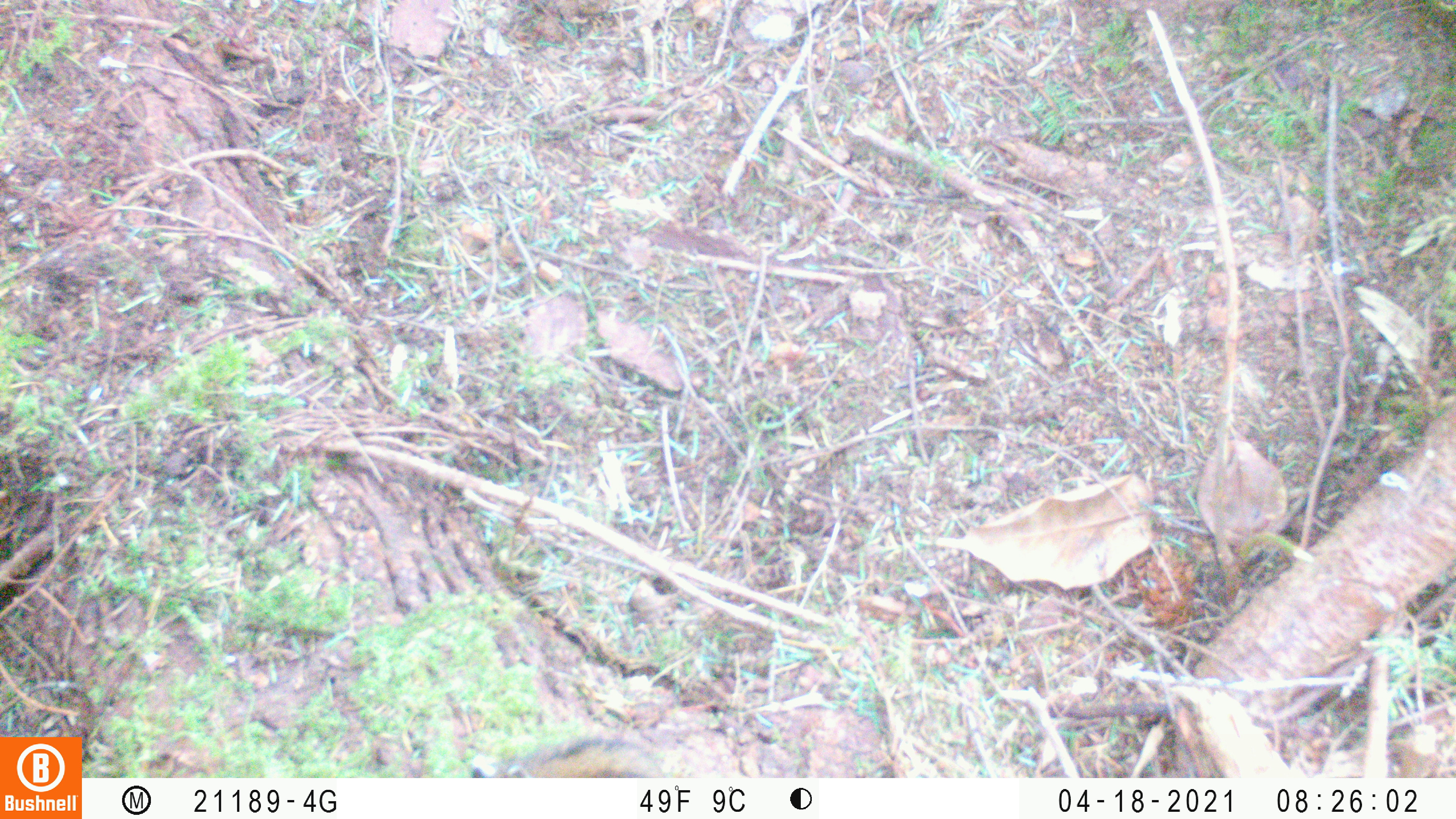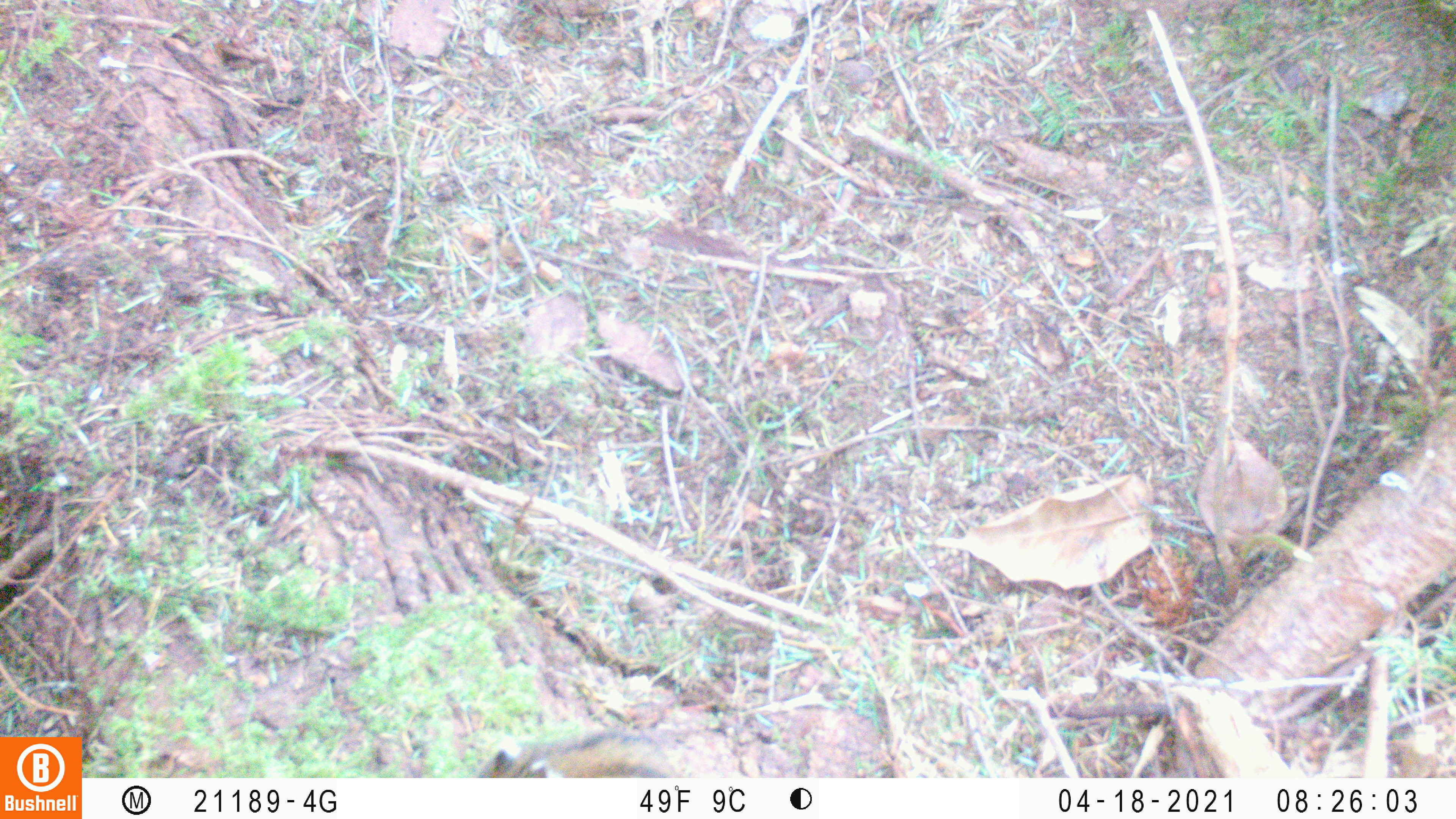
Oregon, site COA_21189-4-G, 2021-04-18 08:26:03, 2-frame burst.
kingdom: Animalia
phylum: Chordata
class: Mammalia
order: Rodentia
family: Sciuridae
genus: Neotamias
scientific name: Neotamias townsendii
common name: townsend's chipmunk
Townsend's chipmunk (Neotamias townsendii).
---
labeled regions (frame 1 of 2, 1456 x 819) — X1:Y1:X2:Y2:
townsend's chipmunk: 462:731:711:775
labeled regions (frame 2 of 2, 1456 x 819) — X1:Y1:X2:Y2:
townsend's chipmunk: 461:728:713:775